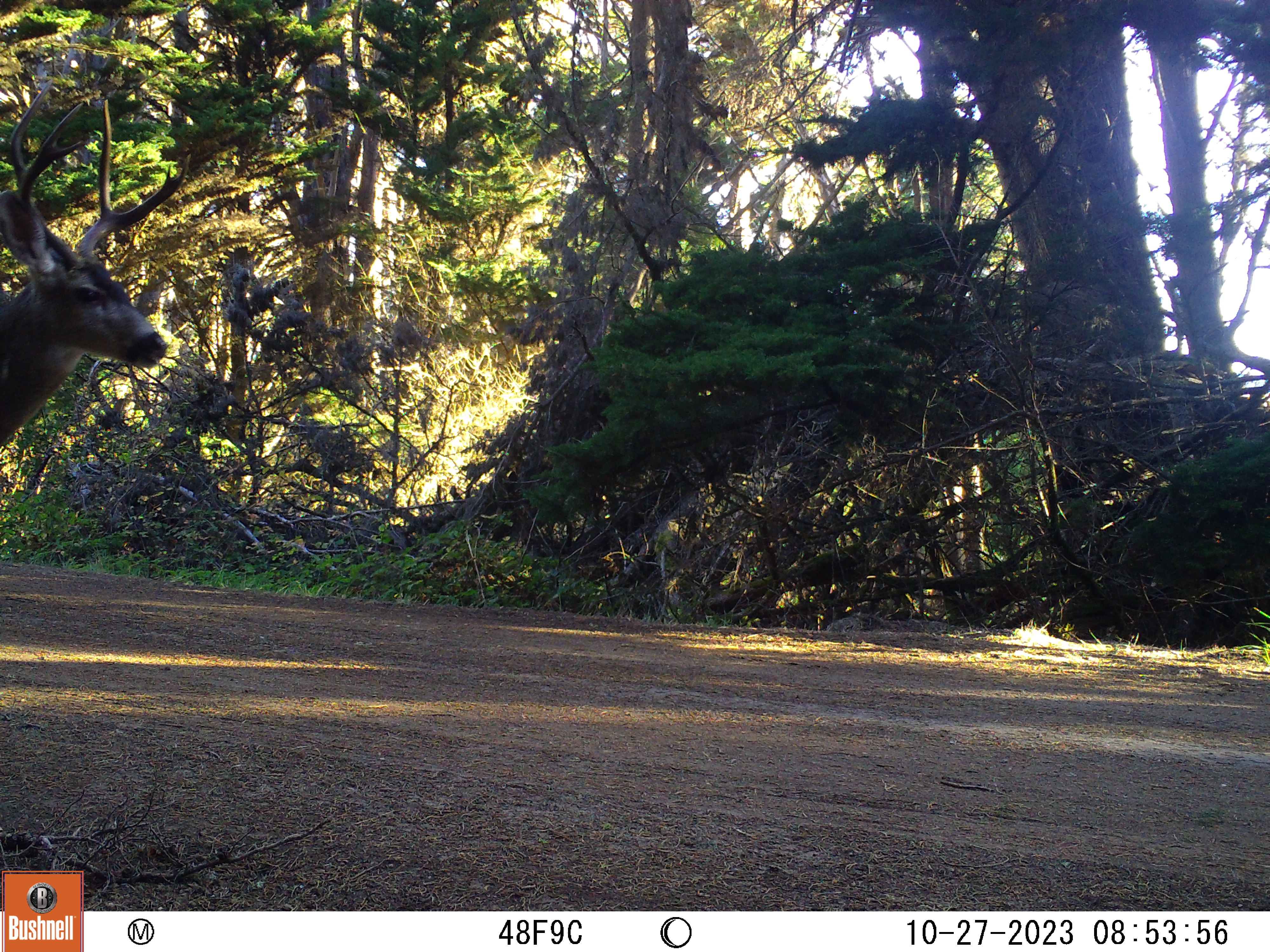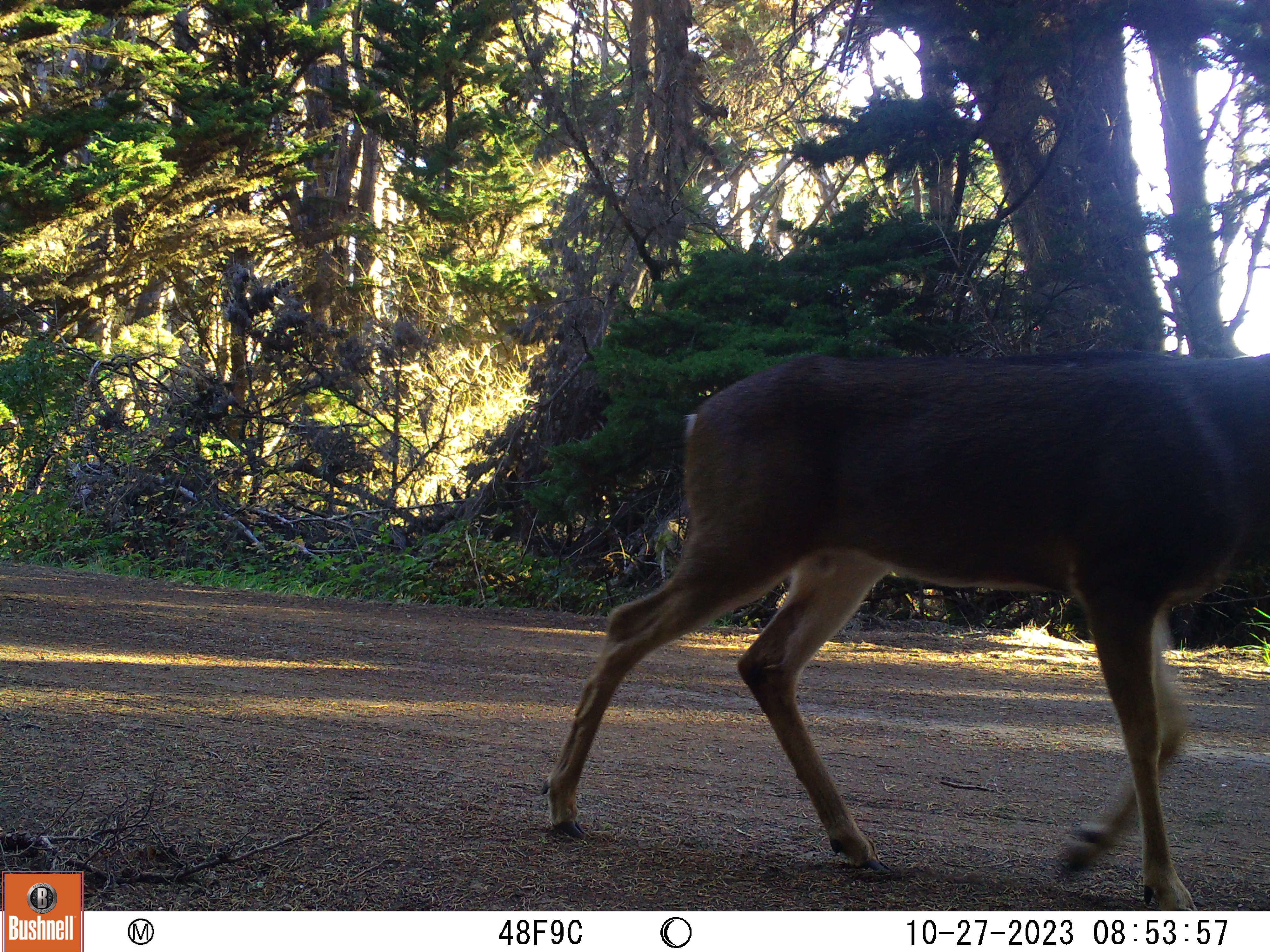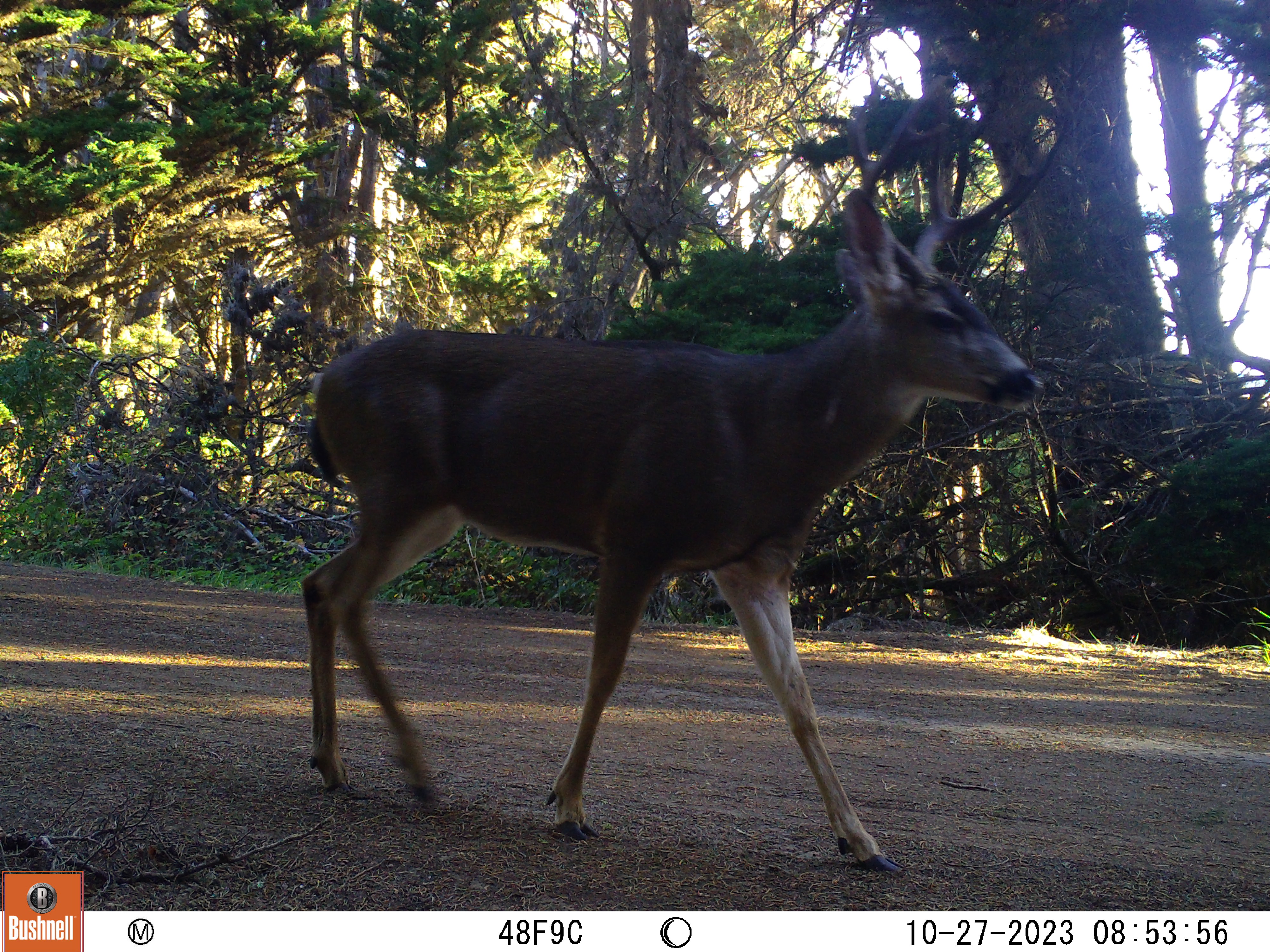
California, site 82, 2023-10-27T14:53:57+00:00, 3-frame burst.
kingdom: Animalia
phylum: Chordata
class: Mammalia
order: Artiodactyla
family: Cervidae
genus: Odocoileus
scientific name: Odocoileus hemionus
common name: mule deer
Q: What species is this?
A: Mule deer (Odocoileus hemionus).